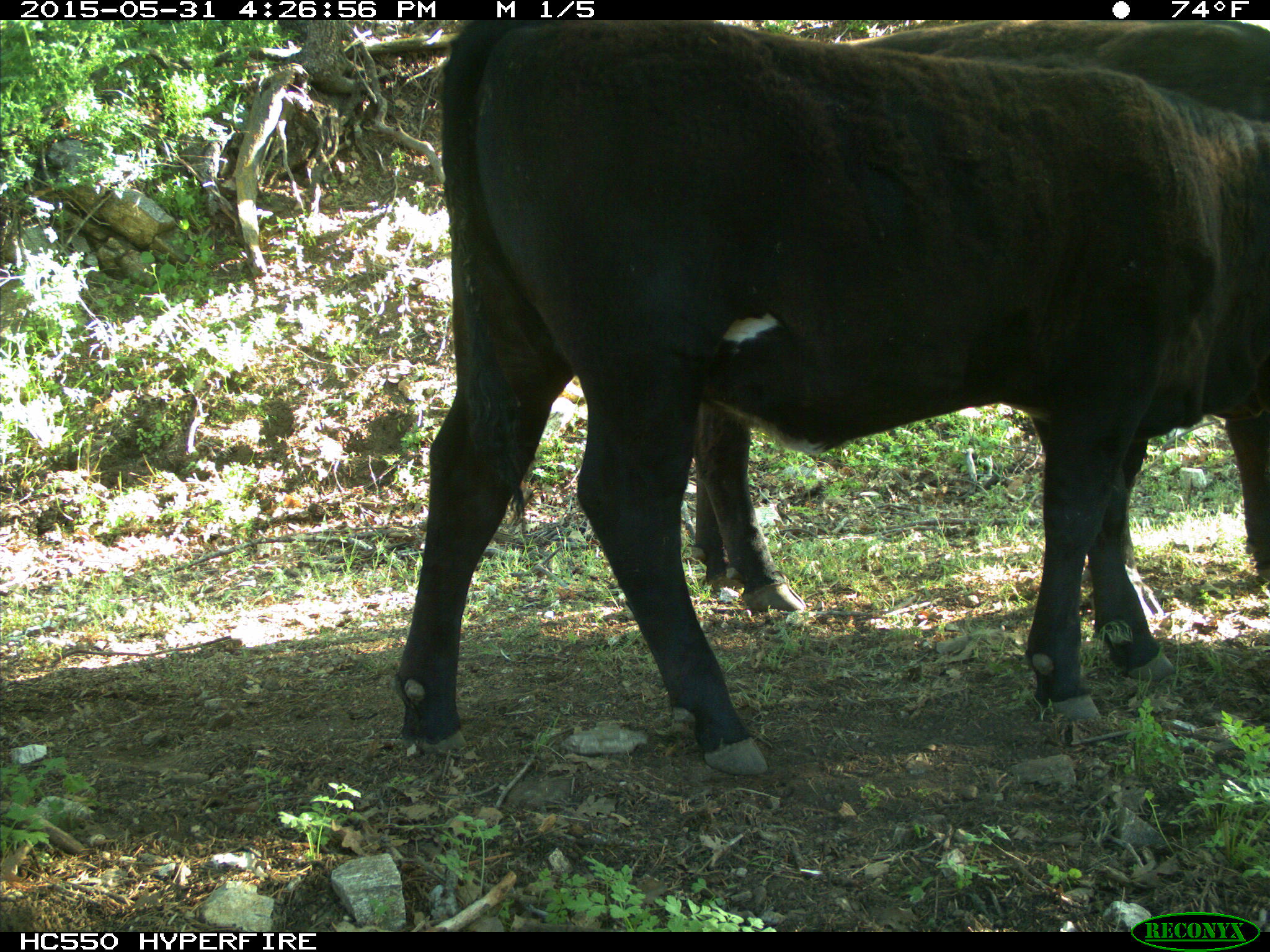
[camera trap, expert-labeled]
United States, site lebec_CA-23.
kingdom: Animalia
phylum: Chordata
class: Mammalia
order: Artiodactyla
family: Bovidae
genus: Bos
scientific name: Bos taurus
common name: domestic cow